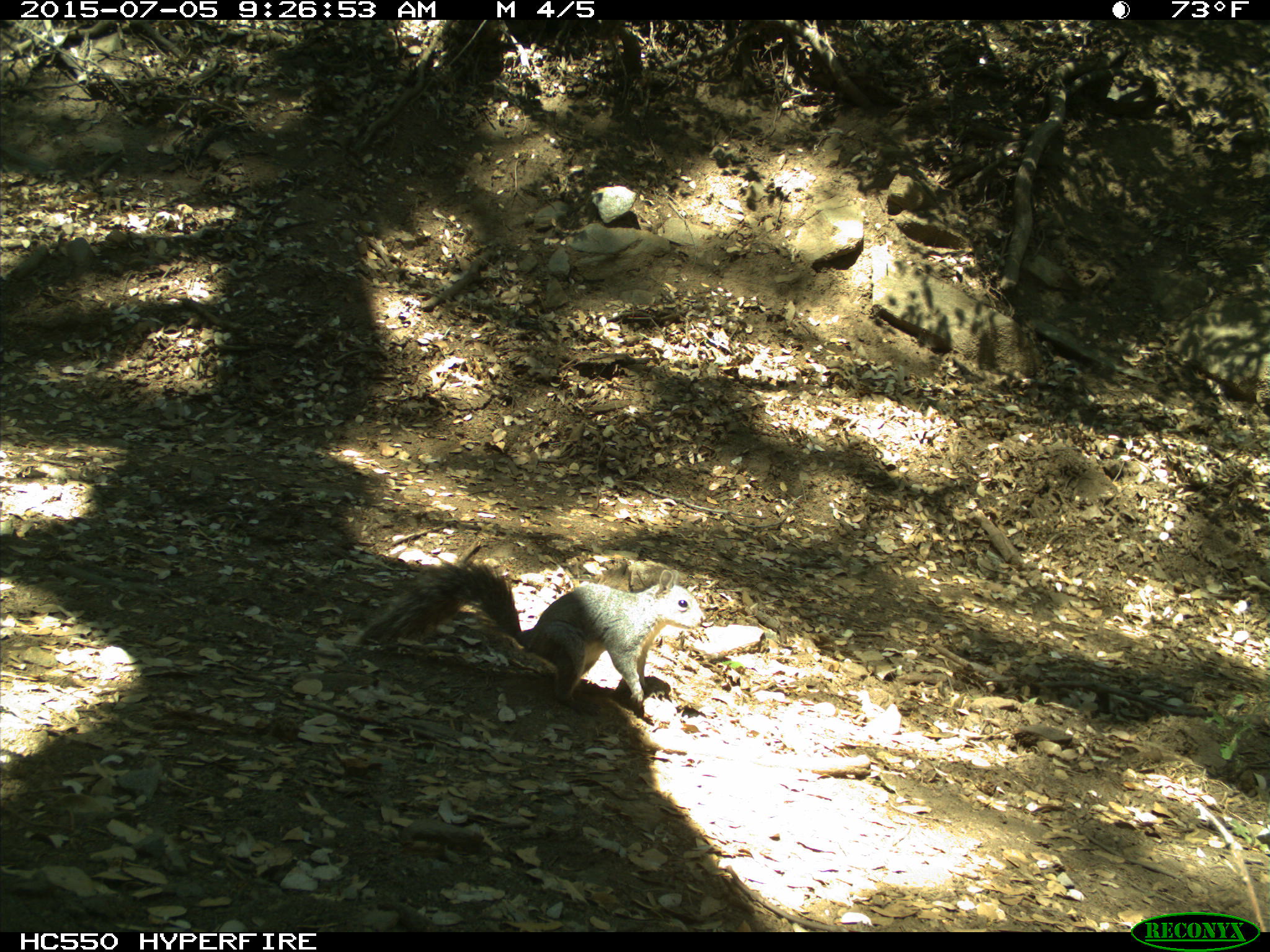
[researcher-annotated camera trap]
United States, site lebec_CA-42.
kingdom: Animalia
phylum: Chordata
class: Mammalia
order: Rodentia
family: Sciuridae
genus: Sciurus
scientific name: Sciurus carolinensis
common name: eastern gray squirrel